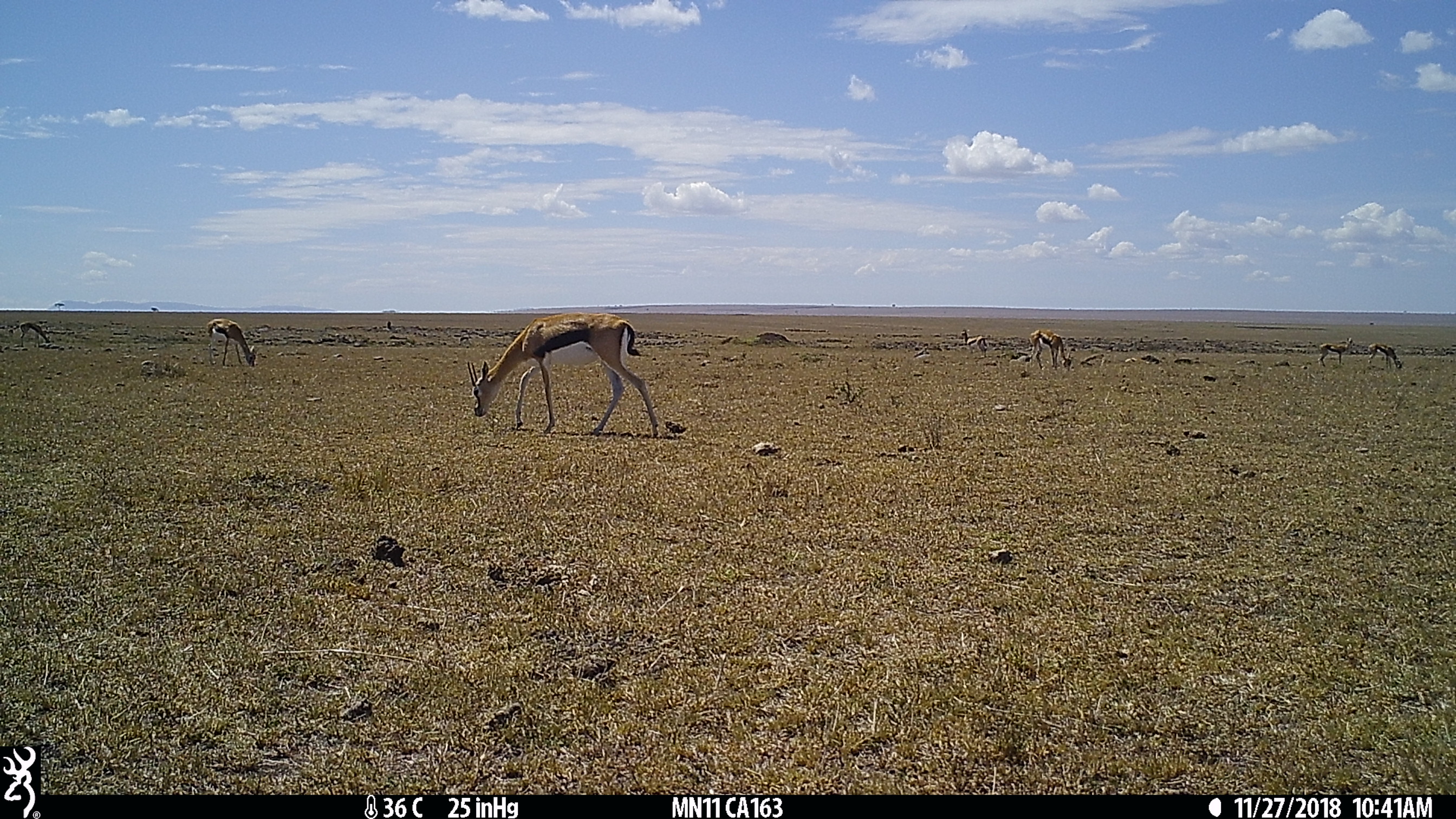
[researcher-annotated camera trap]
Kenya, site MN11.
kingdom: Animalia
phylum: Chordata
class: Mammalia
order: Artiodactyla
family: Bovidae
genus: Eudorcas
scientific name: Eudorcas thomsonii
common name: thomon's gazelle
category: gazelle thomsons